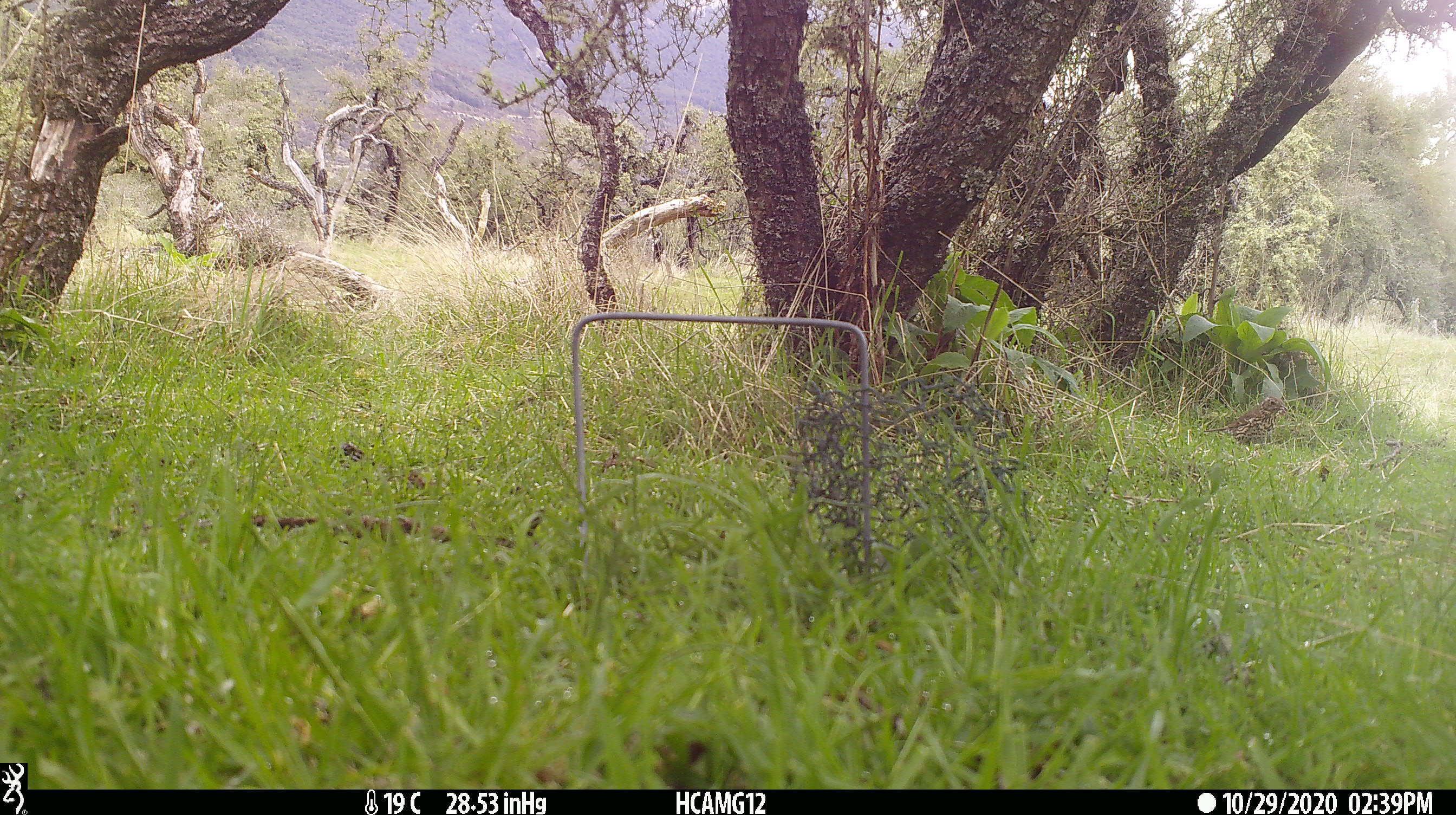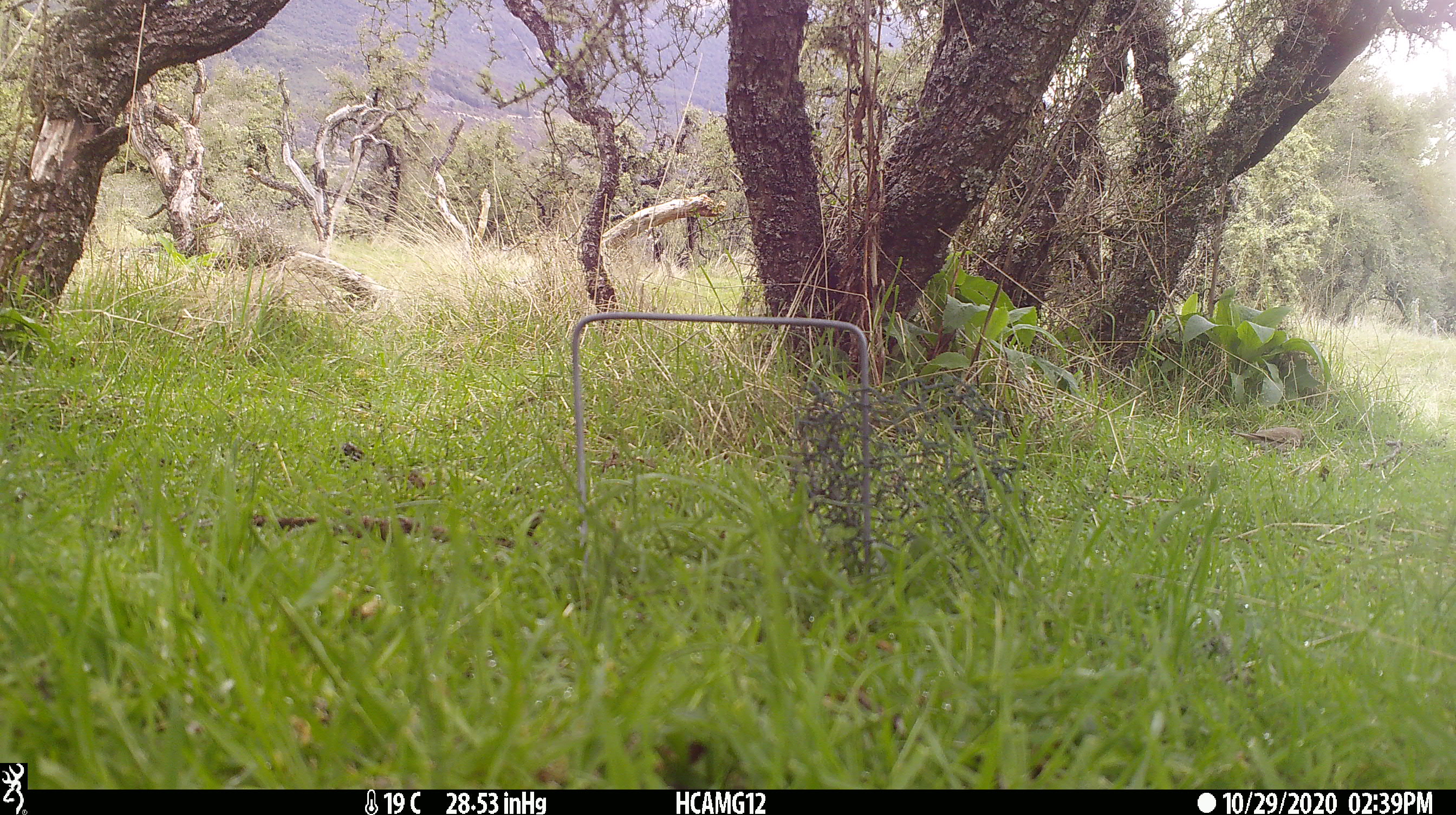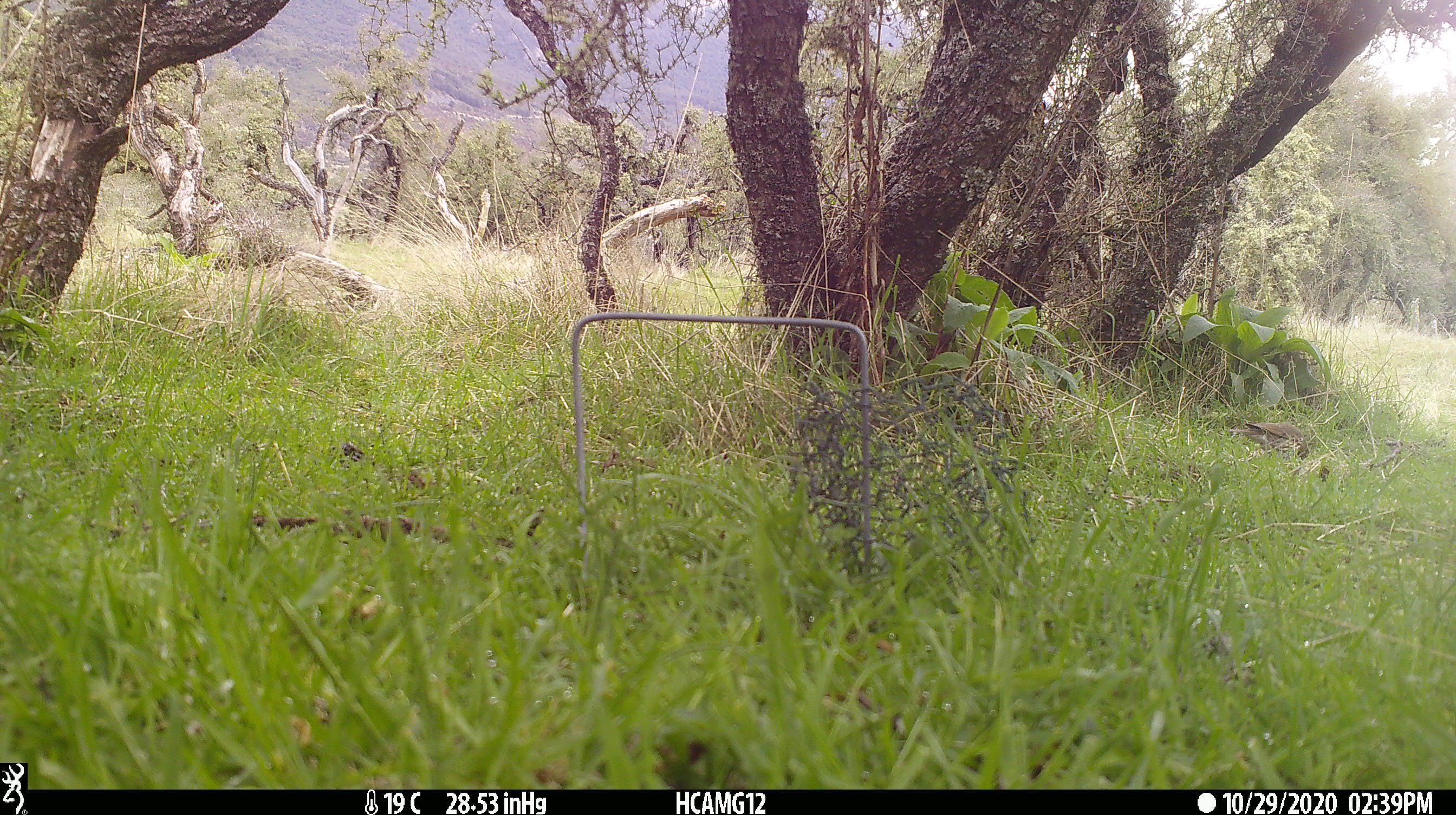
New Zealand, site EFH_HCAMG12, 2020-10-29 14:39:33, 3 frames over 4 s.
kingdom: Animalia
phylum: Chordata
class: Aves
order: Passeriformes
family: Turdidae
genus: Turdus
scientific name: Turdus philomelos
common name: song thrush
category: thrush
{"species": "thrush (song thrush) (Turdus philomelos)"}